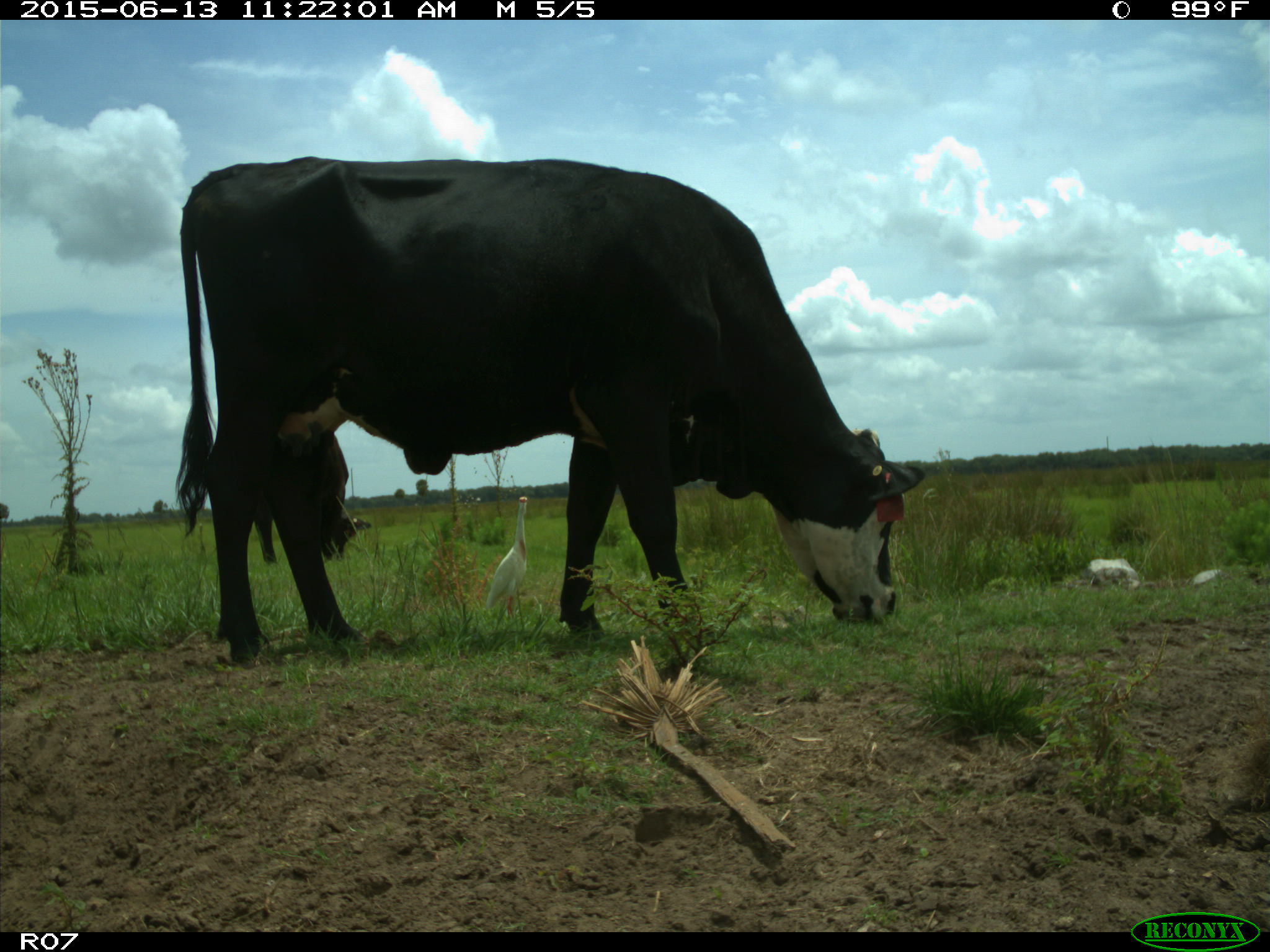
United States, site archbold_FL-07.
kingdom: Animalia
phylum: Chordata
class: Mammalia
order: Artiodactyla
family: Bovidae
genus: Bos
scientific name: Bos taurus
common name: domestic cow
Bos taurus (domestic cow).